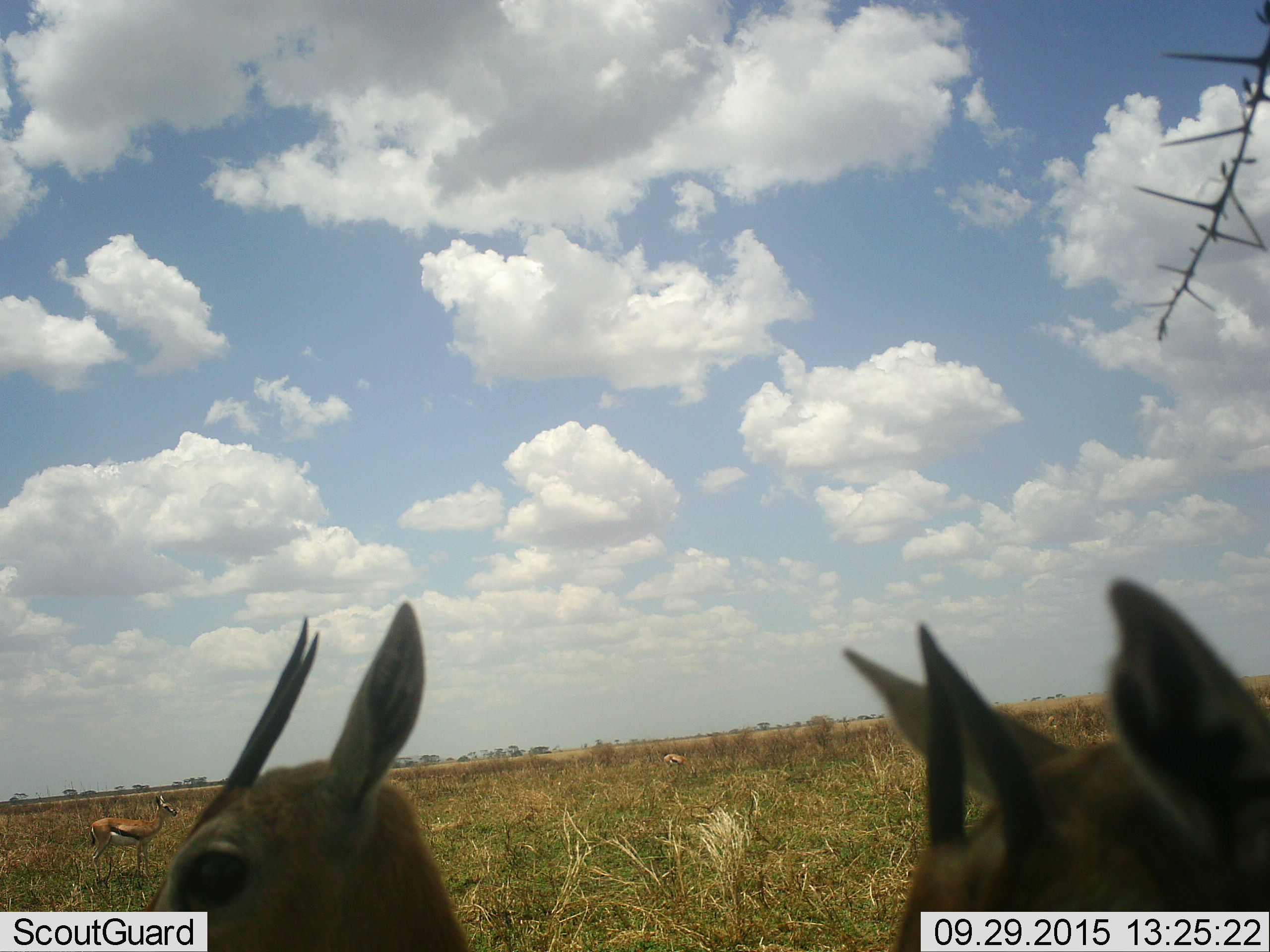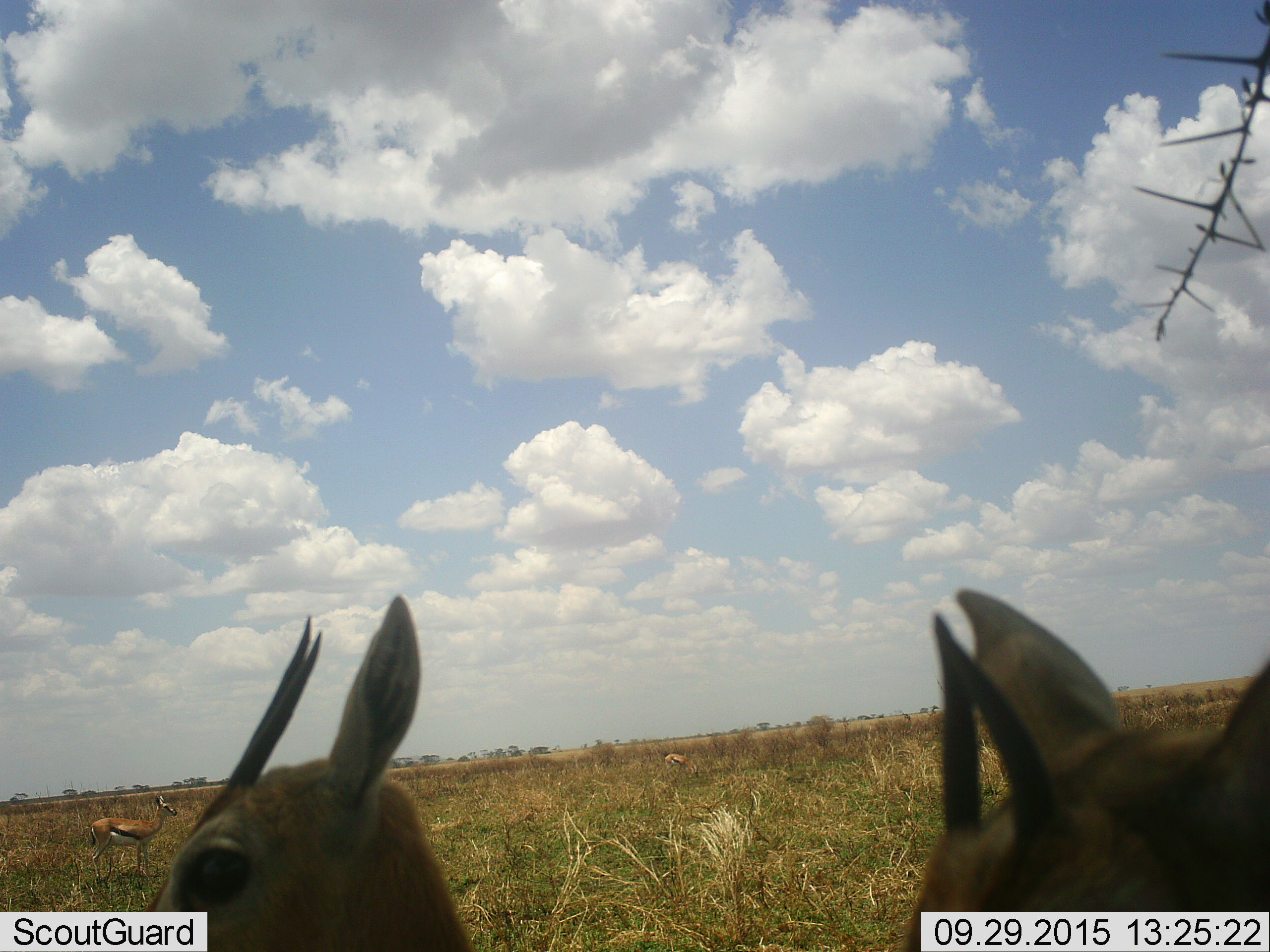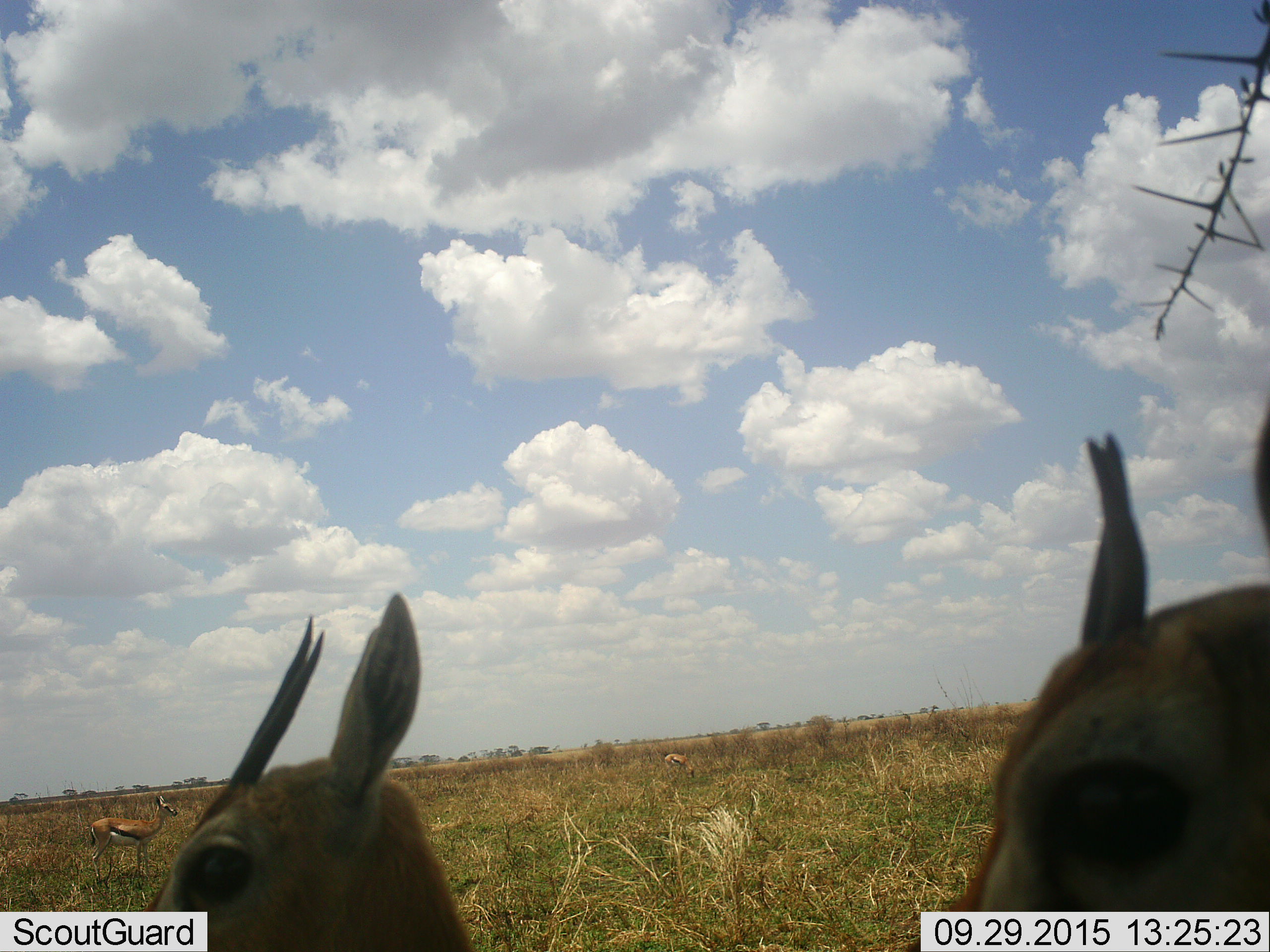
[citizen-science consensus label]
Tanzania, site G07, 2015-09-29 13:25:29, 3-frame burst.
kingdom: Animalia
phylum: Chordata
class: Mammalia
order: Artiodactyla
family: Bovidae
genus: Eudorcas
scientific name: Eudorcas thomsonii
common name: thomson's gazelle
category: gazellethomsons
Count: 4.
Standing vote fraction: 100%.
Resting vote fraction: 0%.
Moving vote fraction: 0%.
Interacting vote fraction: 11%.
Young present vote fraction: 0%.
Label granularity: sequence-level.